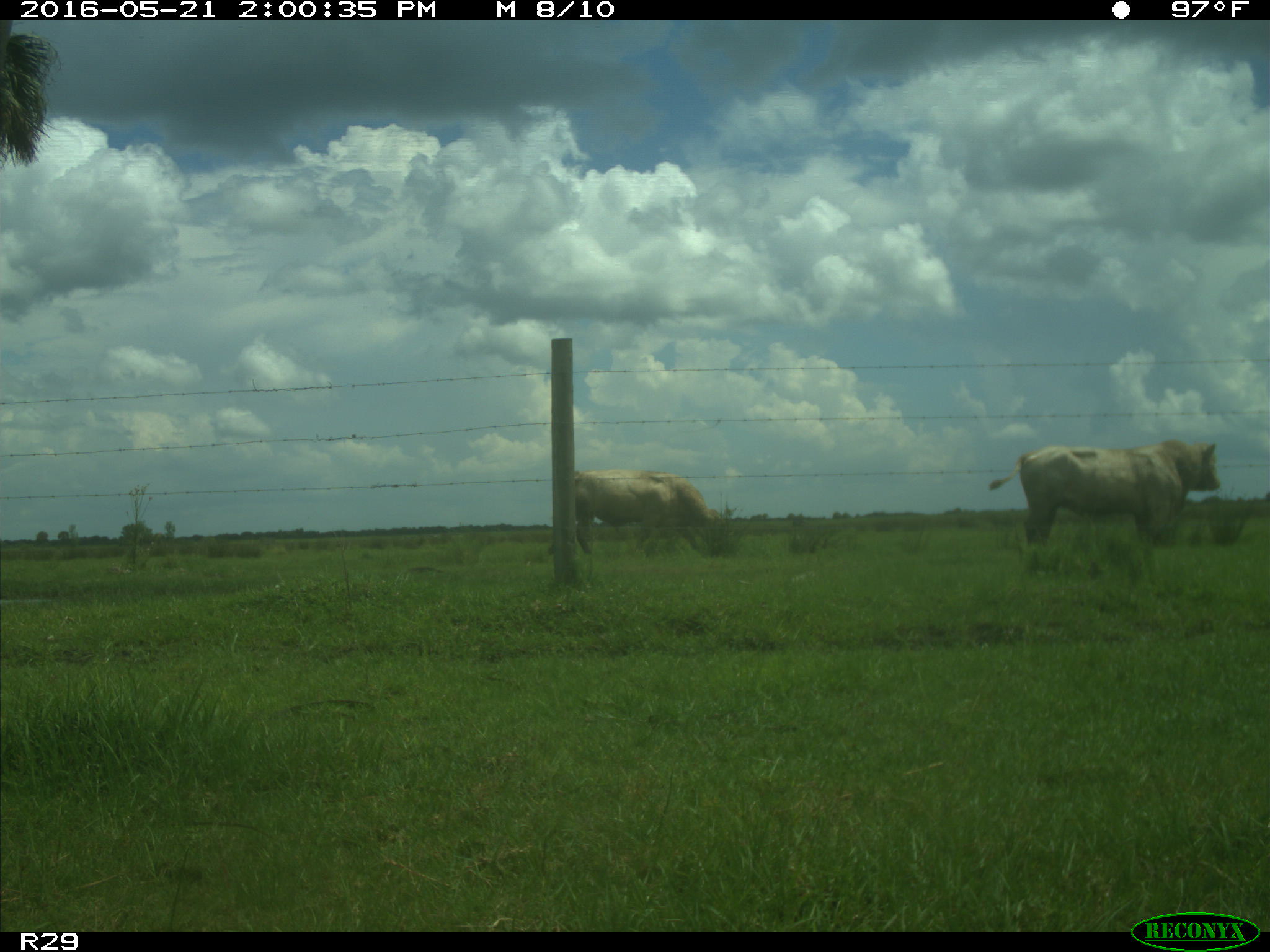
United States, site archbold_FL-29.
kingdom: Animalia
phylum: Chordata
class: Mammalia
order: Artiodactyla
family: Bovidae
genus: Bos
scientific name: Bos taurus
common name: domestic cow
Bos taurus (domestic cow).